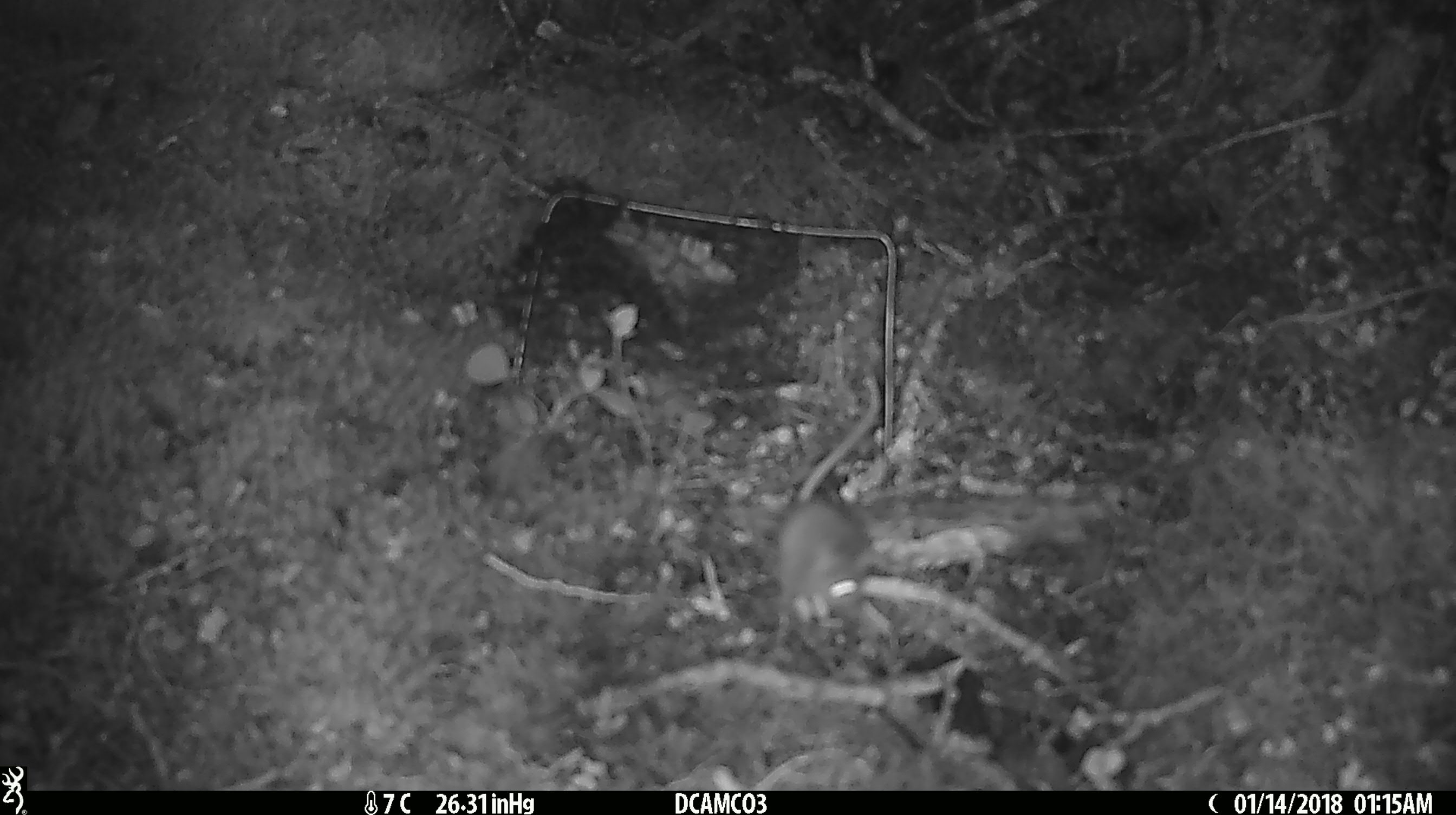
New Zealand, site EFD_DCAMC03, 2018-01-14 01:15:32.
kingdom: Animalia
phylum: Chordata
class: Mammalia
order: Rodentia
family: Muridae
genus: Mus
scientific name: Mus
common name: mouse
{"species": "mouse (Mus)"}